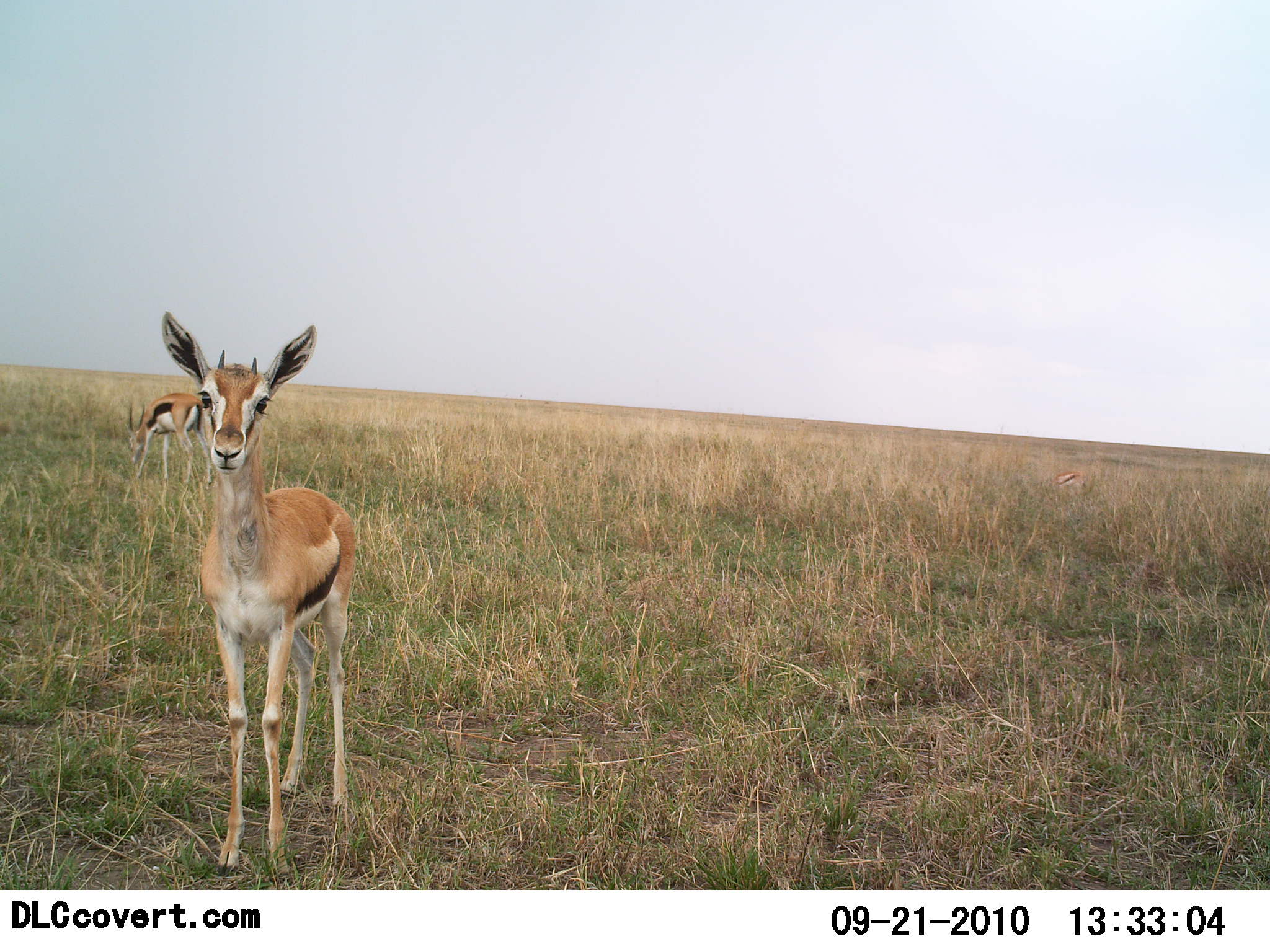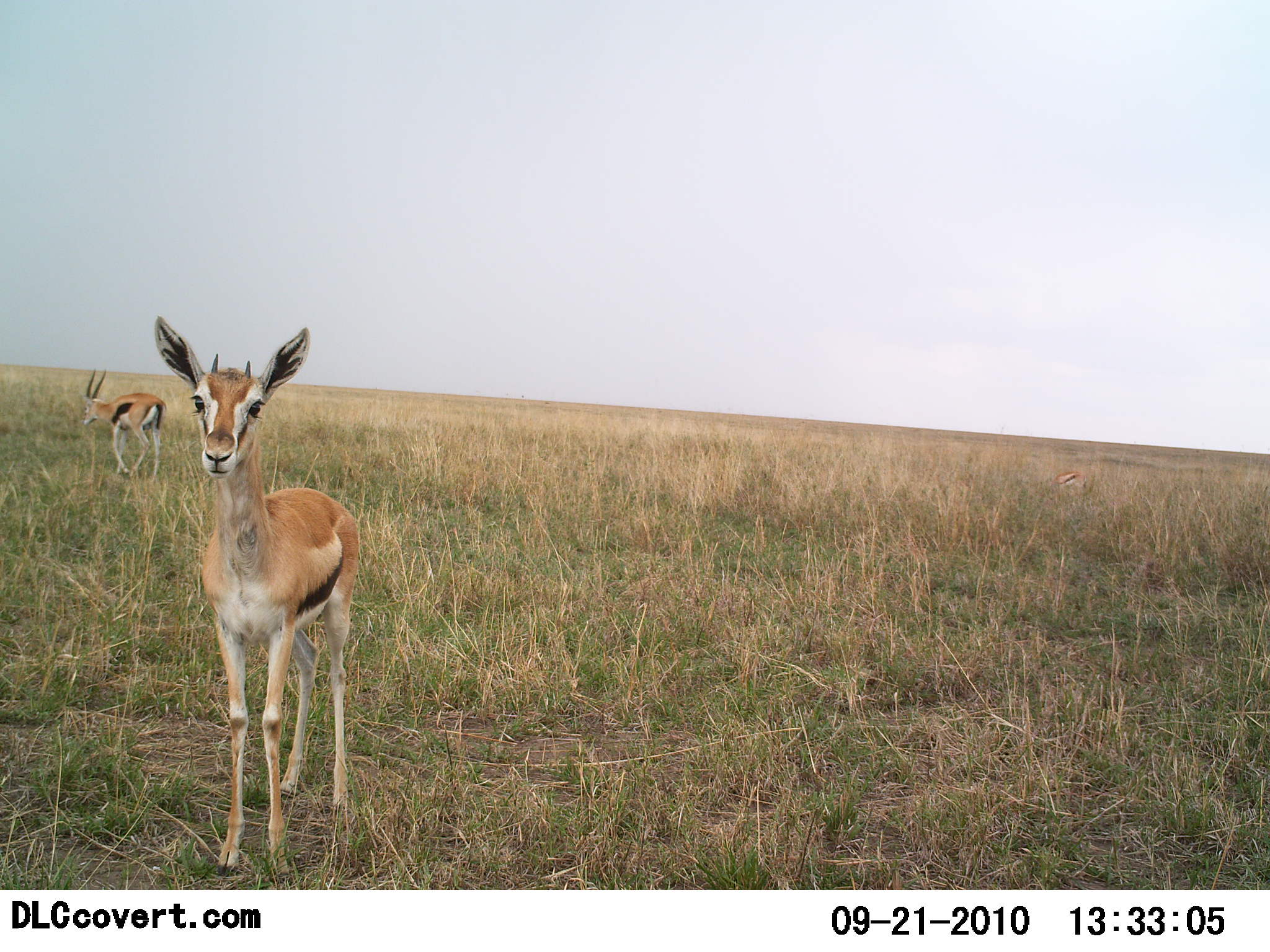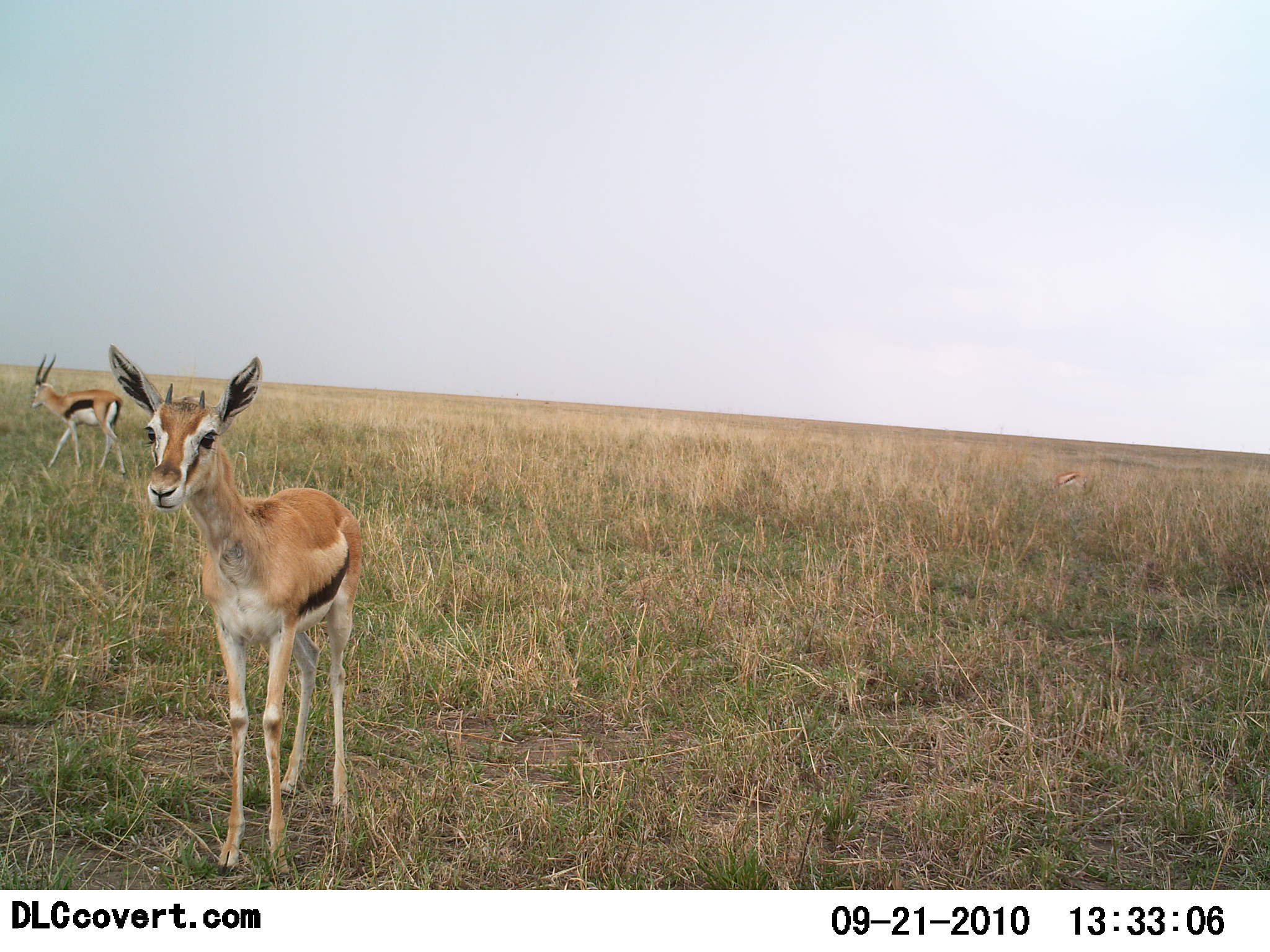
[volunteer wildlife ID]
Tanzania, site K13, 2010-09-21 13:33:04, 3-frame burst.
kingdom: Animalia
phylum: Chordata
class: Mammalia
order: Artiodactyla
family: Bovidae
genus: Eudorcas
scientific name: Eudorcas thomsonii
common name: thomson's gazelle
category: gazellethomsons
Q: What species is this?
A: Gazellethomsons (thomson's gazelle) (Eudorcas thomsonii).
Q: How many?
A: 2.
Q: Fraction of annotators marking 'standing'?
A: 89%.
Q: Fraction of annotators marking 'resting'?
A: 0%.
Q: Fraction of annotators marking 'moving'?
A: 67%.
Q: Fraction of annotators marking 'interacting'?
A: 0%.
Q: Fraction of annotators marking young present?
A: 11%.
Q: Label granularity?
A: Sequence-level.